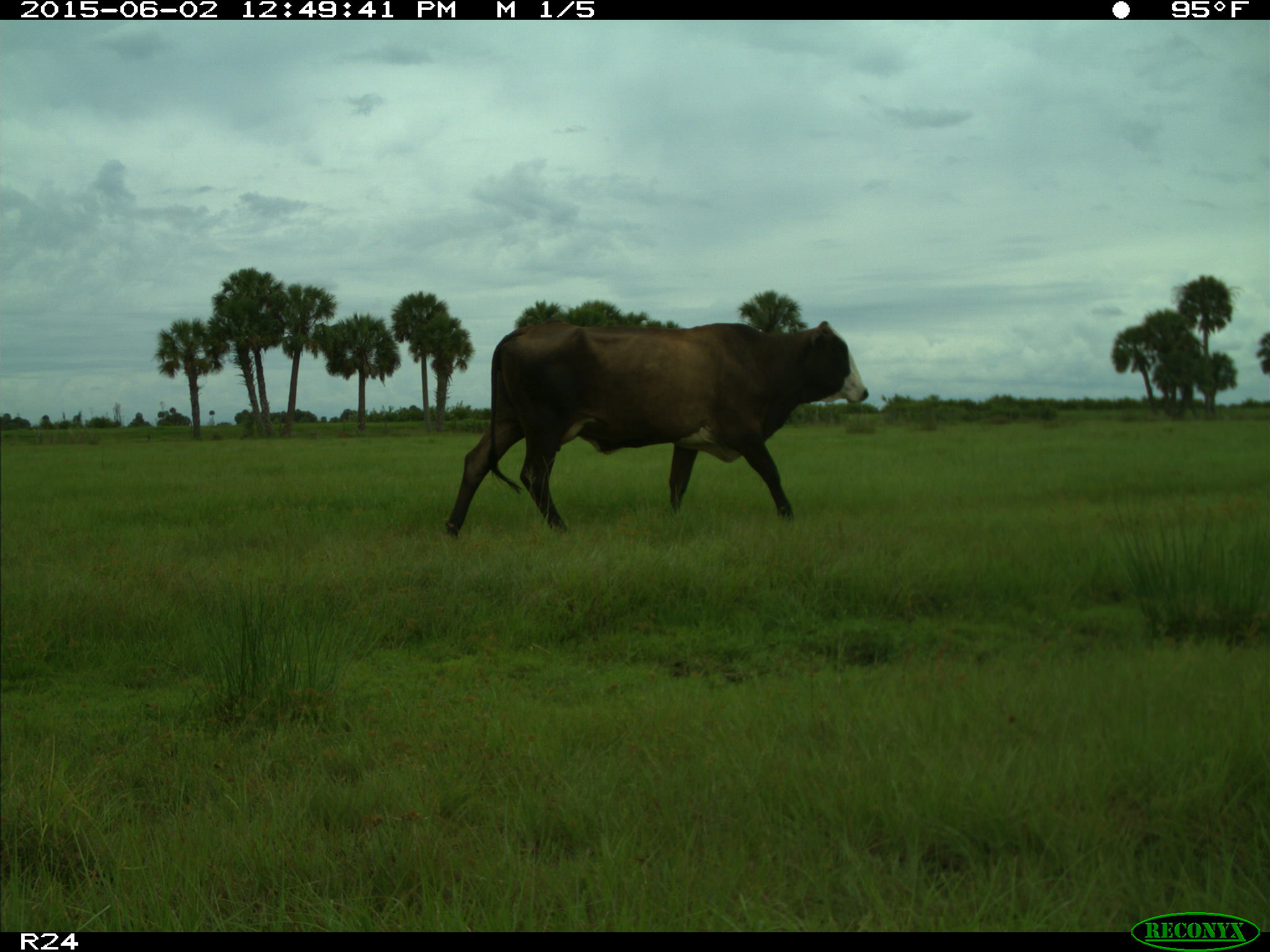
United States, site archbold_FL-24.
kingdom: Animalia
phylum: Chordata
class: Mammalia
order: Artiodactyla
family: Bovidae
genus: Bos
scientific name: Bos taurus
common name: domestic cow